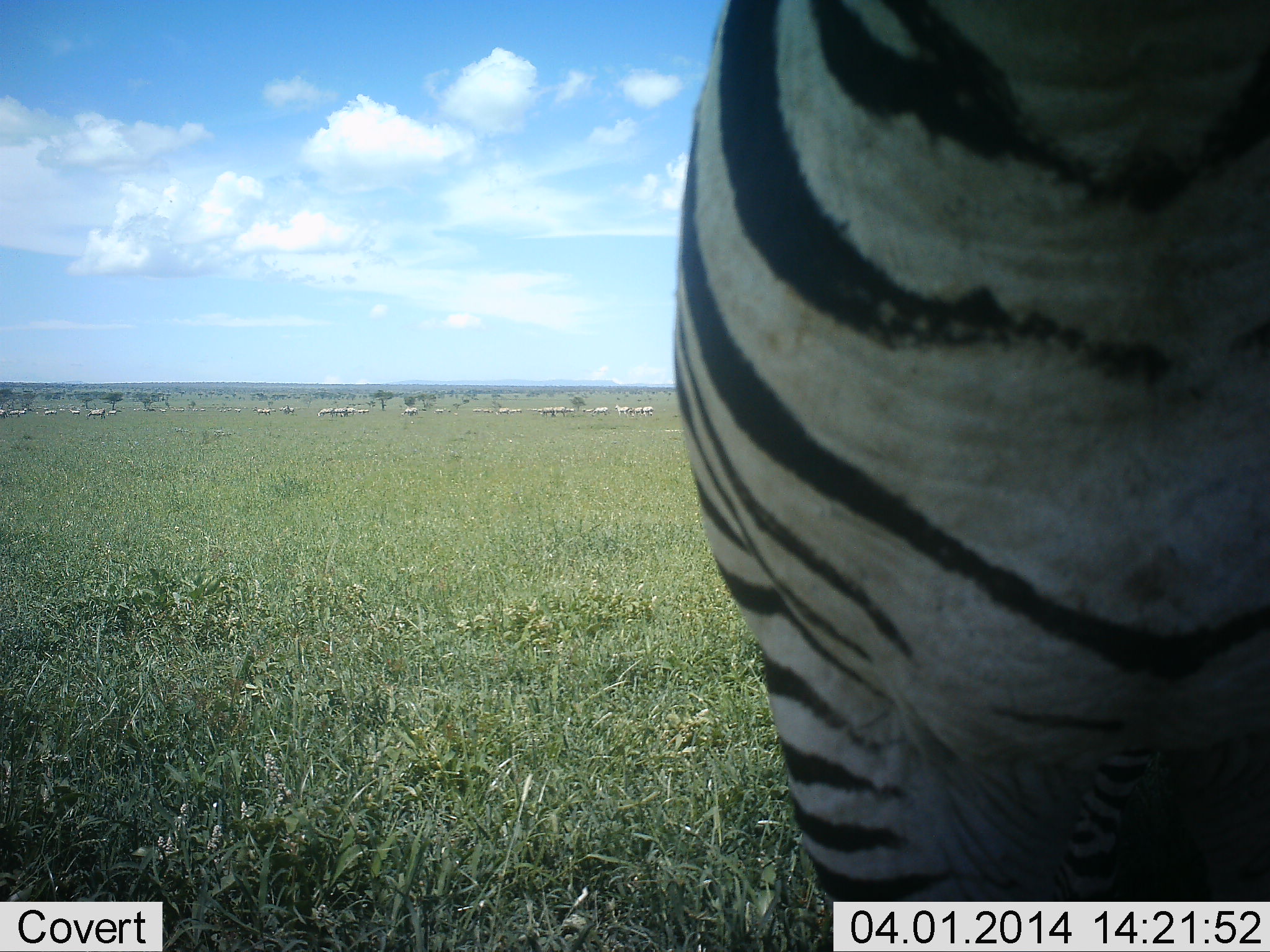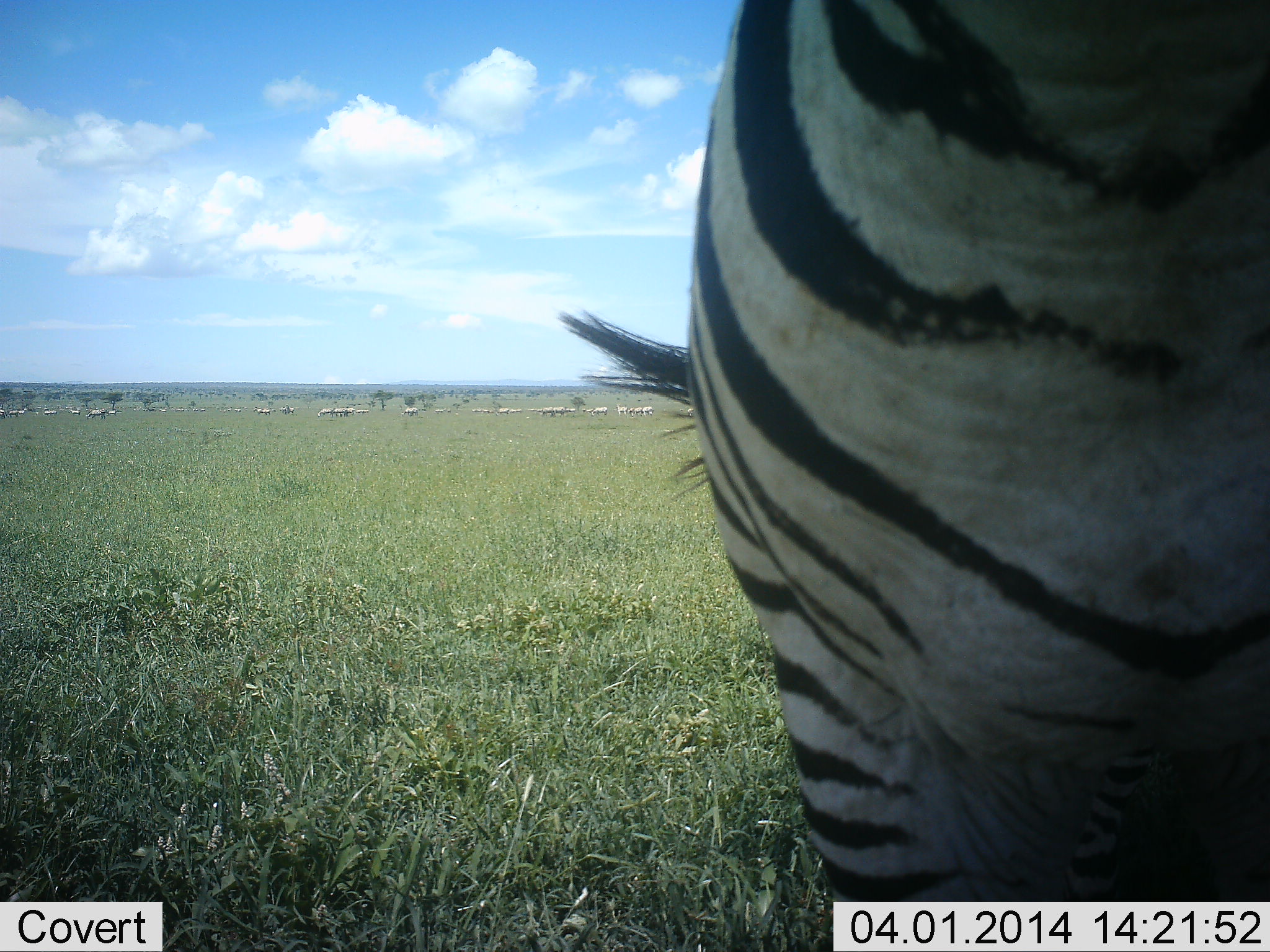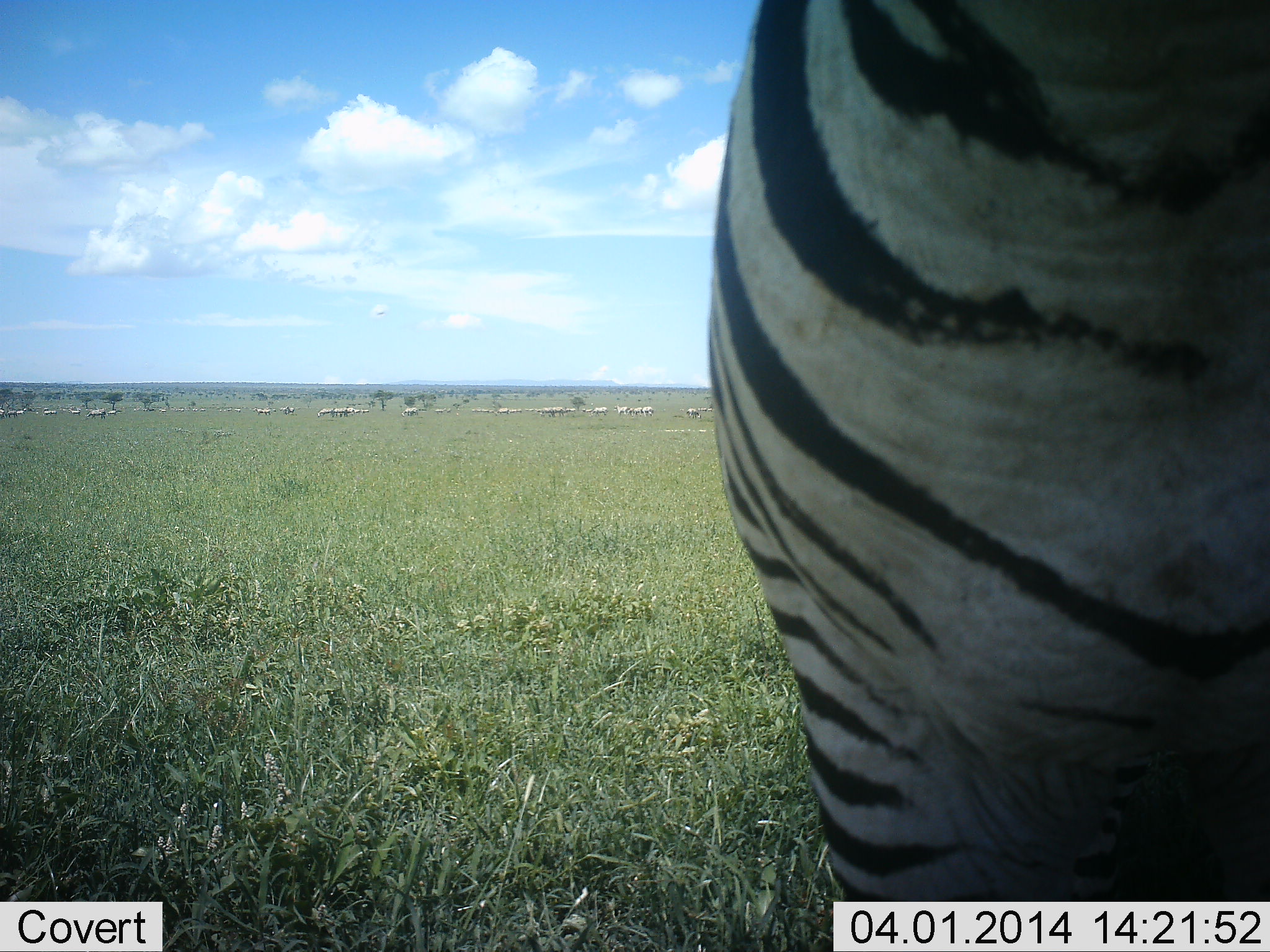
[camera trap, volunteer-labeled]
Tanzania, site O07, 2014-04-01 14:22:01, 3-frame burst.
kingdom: Animalia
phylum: Chordata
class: Mammalia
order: Perissodactyla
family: Equidae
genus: Equus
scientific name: Equus quagga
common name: plains zebra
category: zebra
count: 1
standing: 64%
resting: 0%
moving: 9%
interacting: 0%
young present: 9%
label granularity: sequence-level